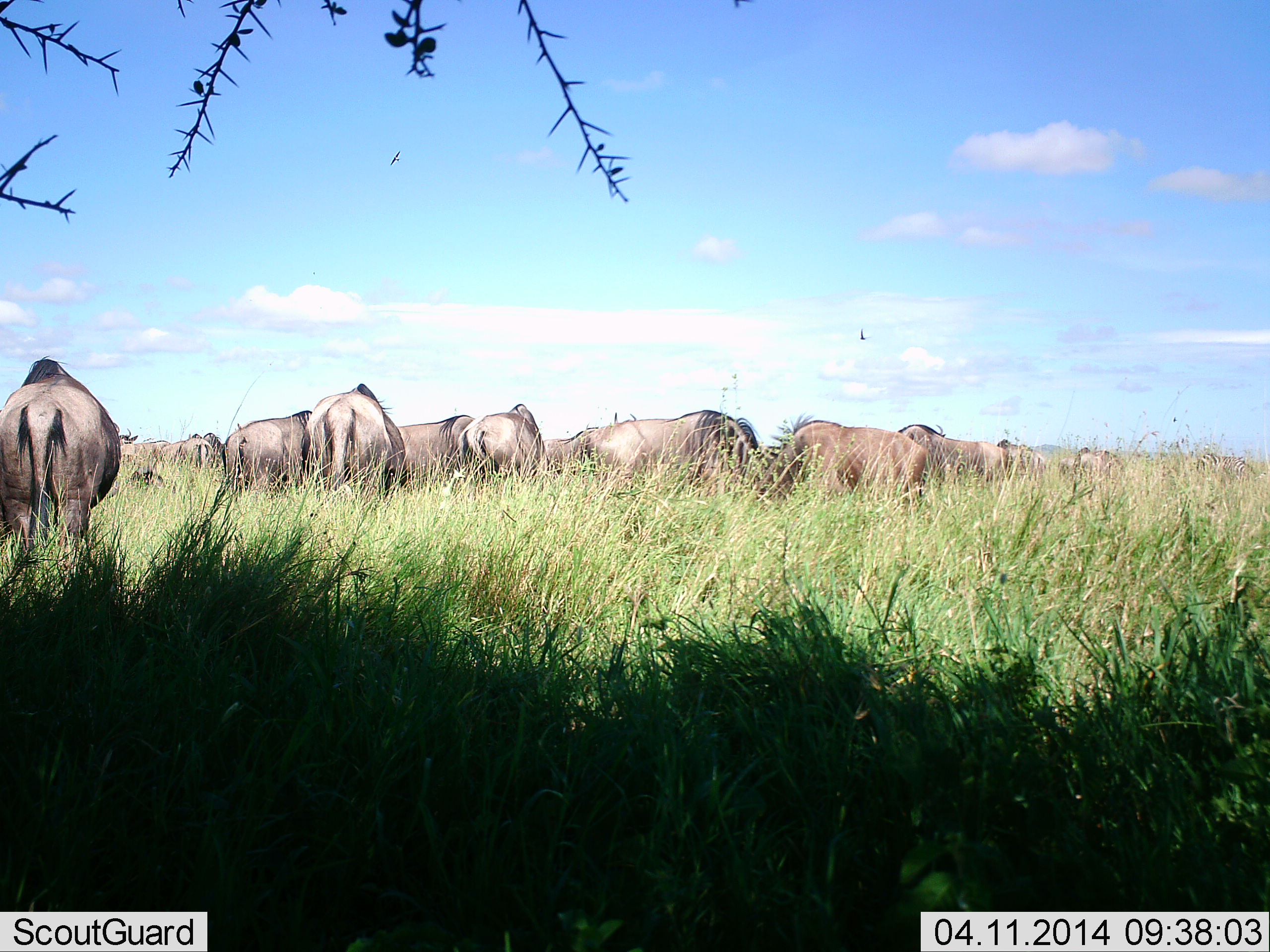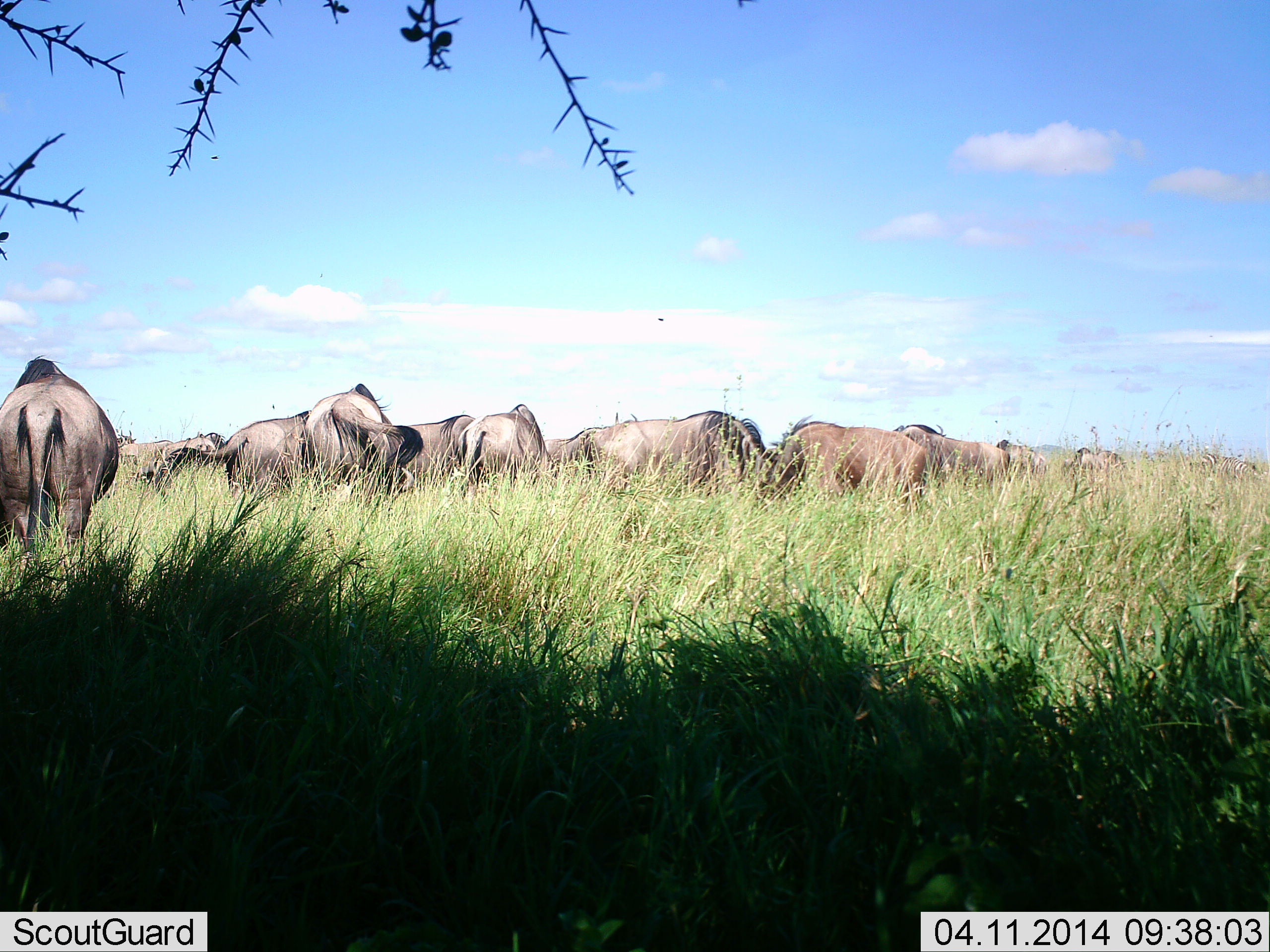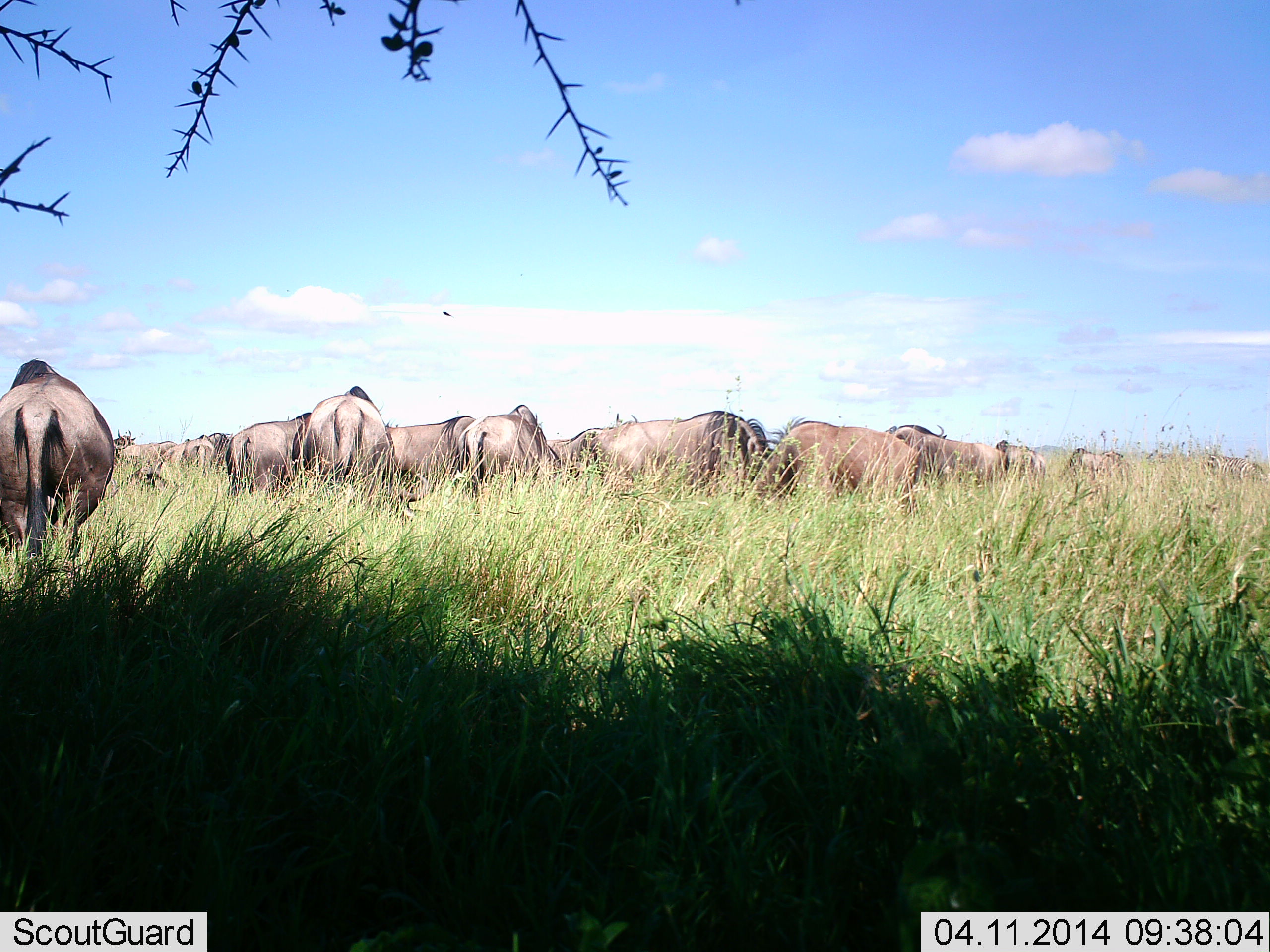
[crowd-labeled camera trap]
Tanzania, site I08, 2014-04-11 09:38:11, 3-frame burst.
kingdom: Animalia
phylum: Chordata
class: Mammalia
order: Artiodactyla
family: Bovidae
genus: Connochaetes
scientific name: Connochaetes taurinus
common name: blue wildebeest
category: wildebeest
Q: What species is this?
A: Wildebeest (blue wildebeest) (Connochaetes taurinus).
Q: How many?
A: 11-50.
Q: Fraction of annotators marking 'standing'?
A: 64%.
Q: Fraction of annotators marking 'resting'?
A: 9%.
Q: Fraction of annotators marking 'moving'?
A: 0%.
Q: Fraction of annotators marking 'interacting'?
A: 9%.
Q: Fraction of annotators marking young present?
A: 0%.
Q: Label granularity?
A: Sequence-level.